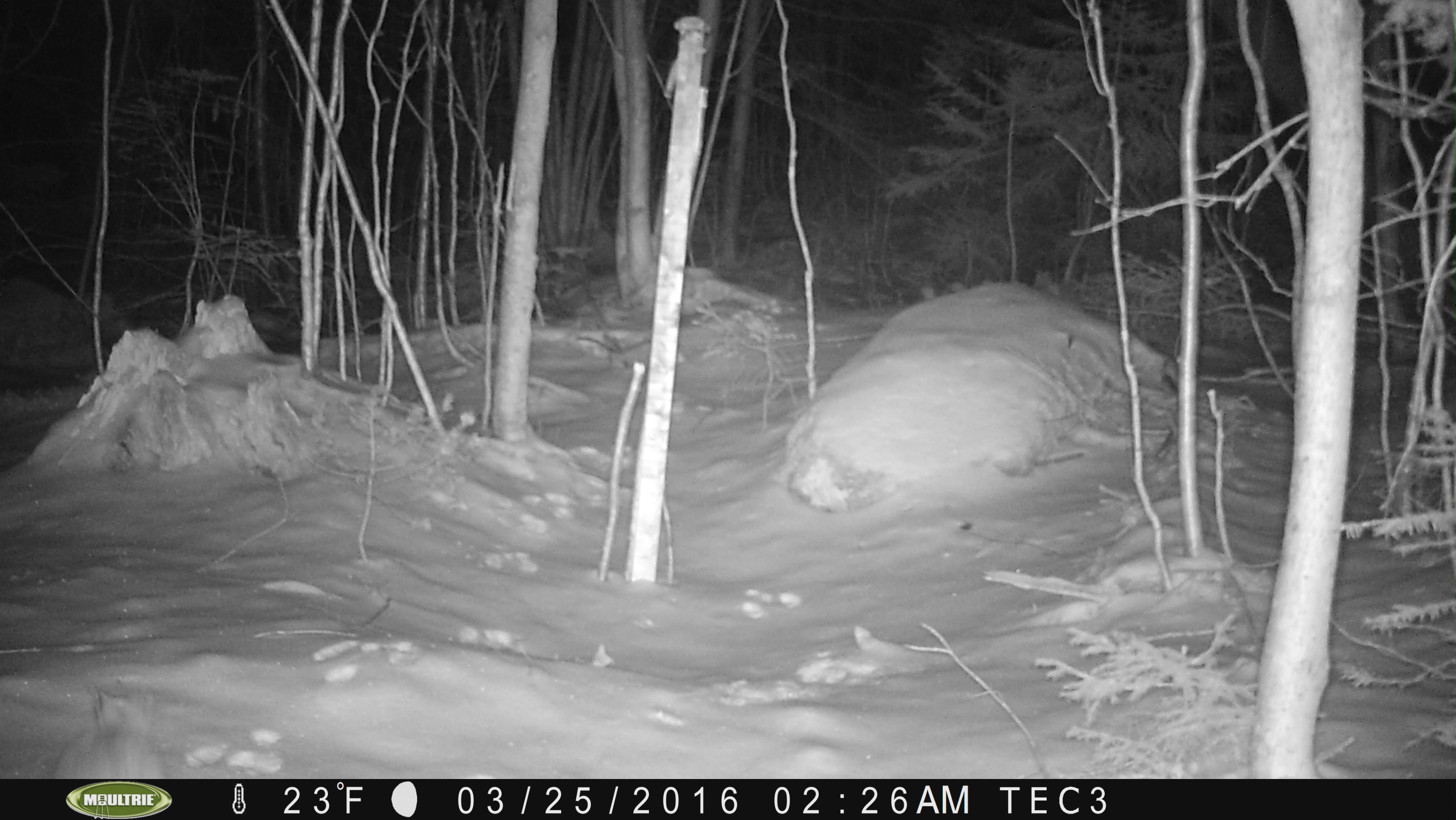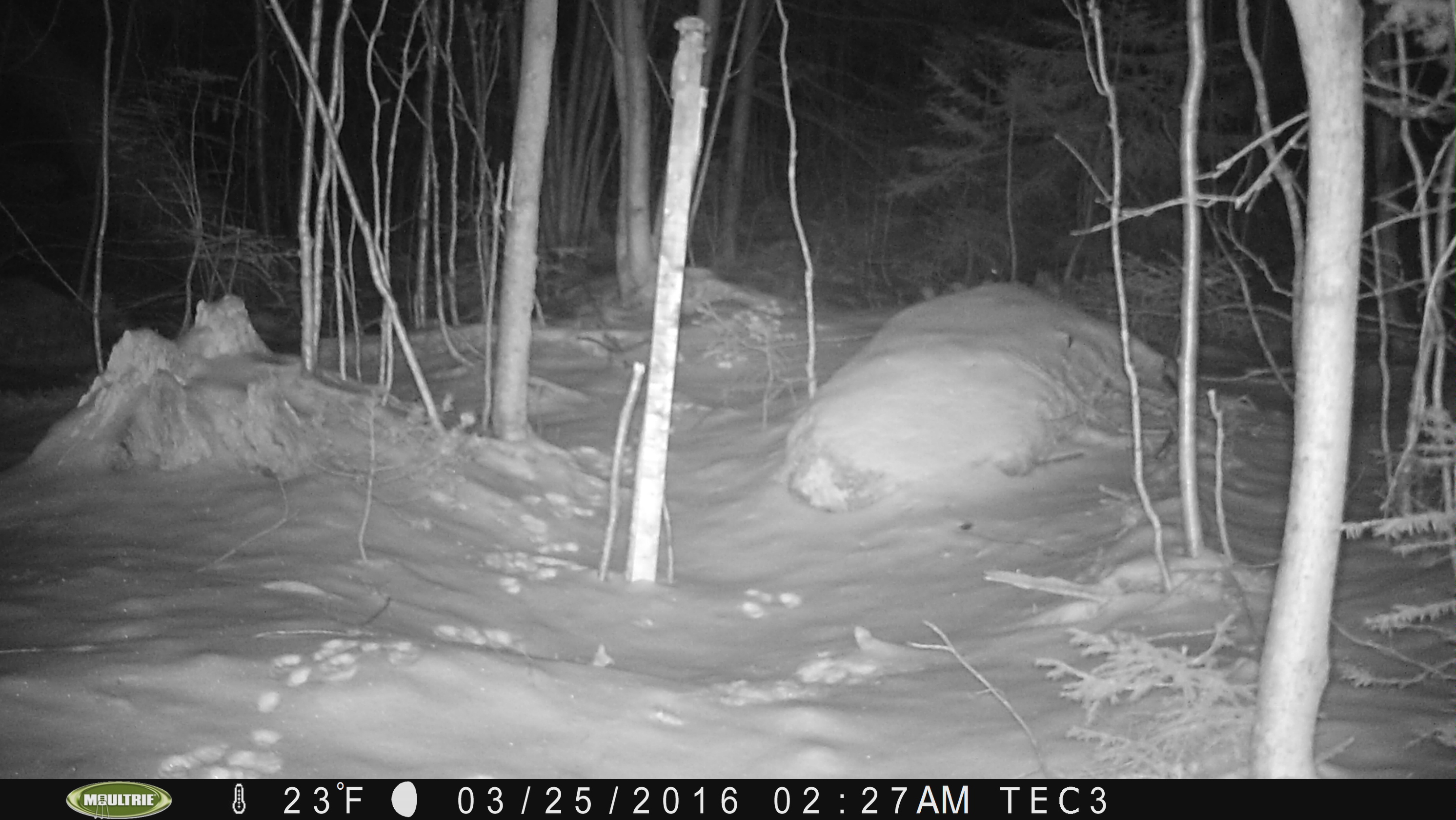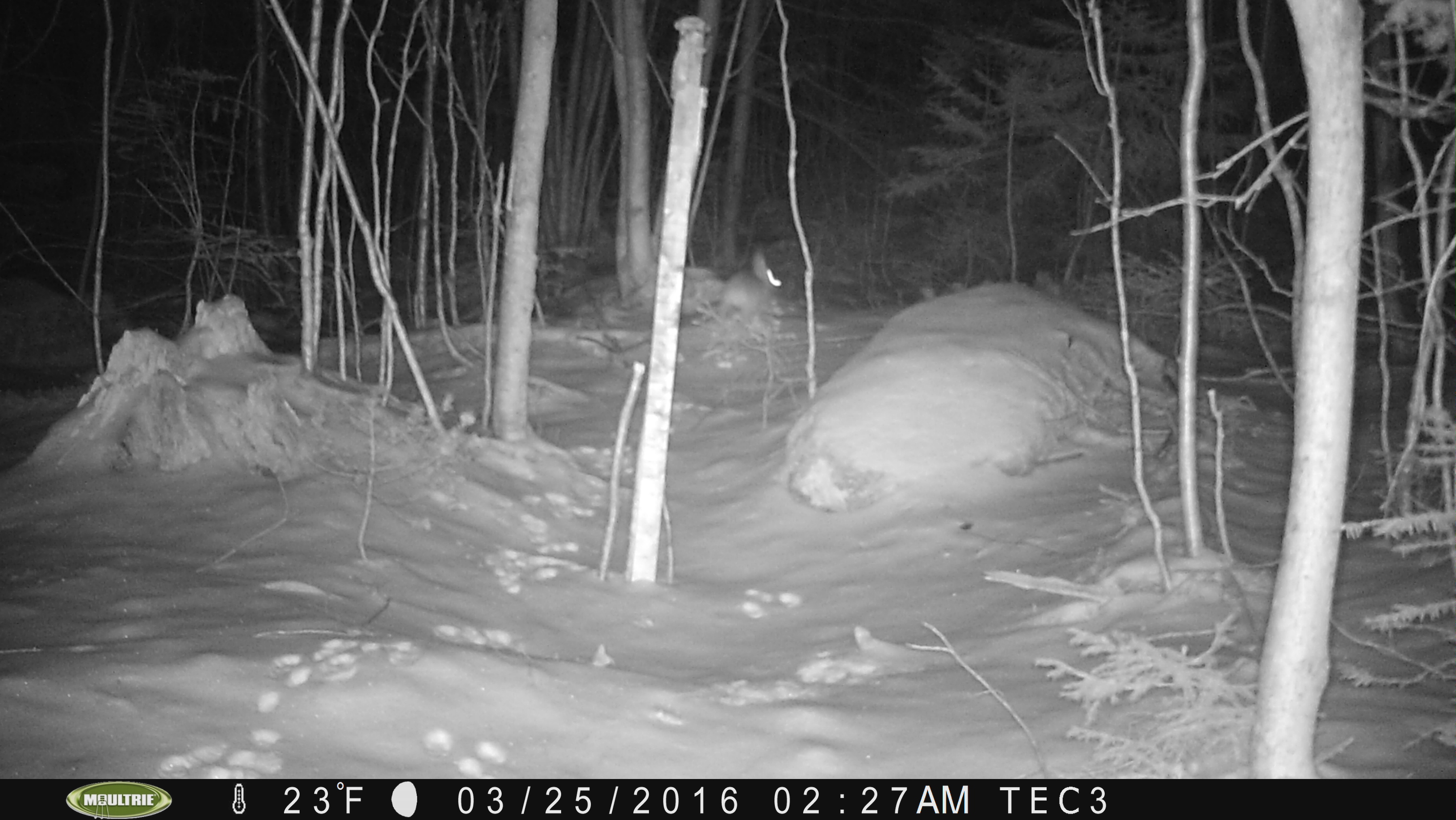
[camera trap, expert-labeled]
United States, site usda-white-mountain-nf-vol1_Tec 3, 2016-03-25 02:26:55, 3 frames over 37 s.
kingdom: Animalia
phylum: Chordata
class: Mammalia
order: Lagomorpha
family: Leporidae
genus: Lepus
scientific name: Lepus americanus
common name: snowshoe hare